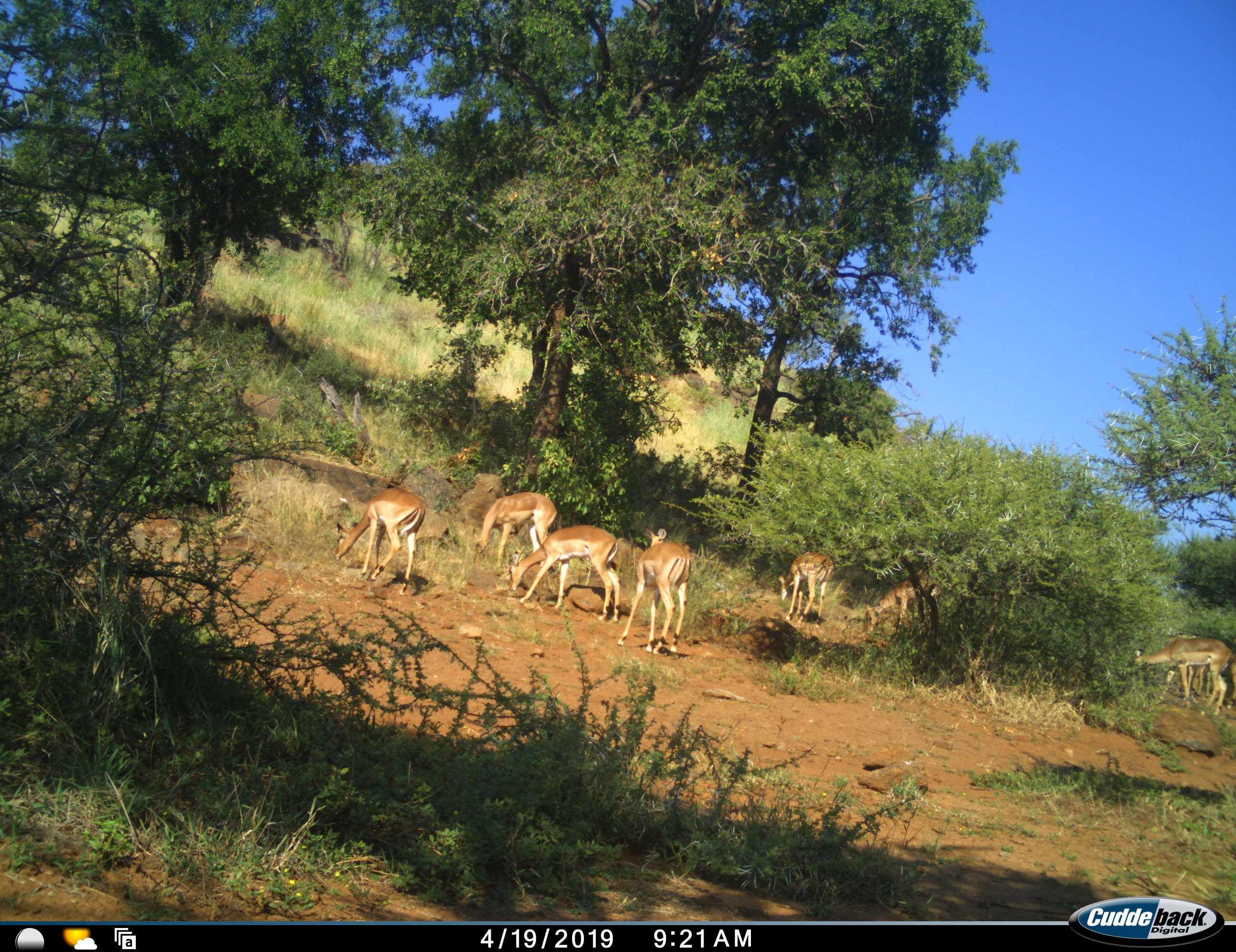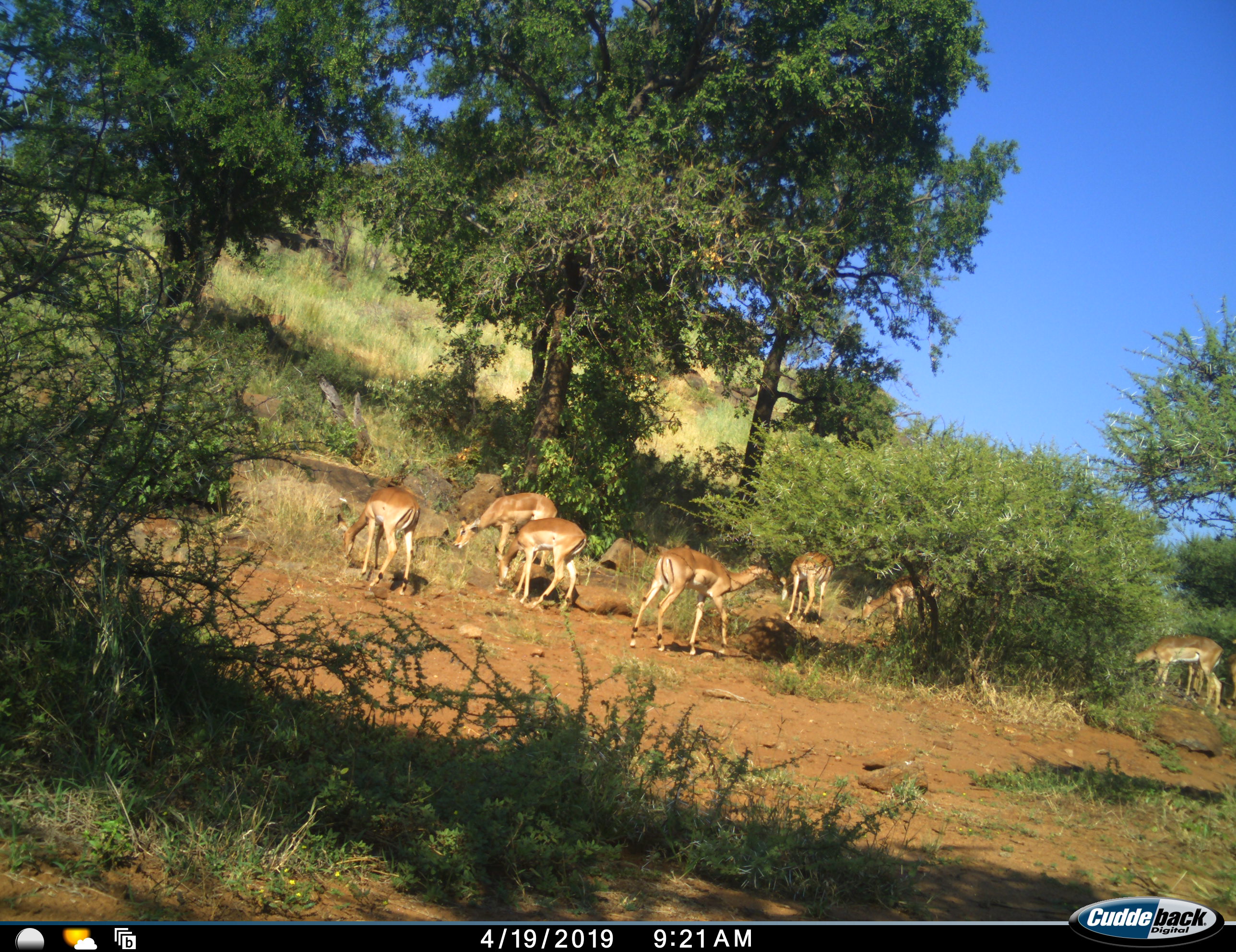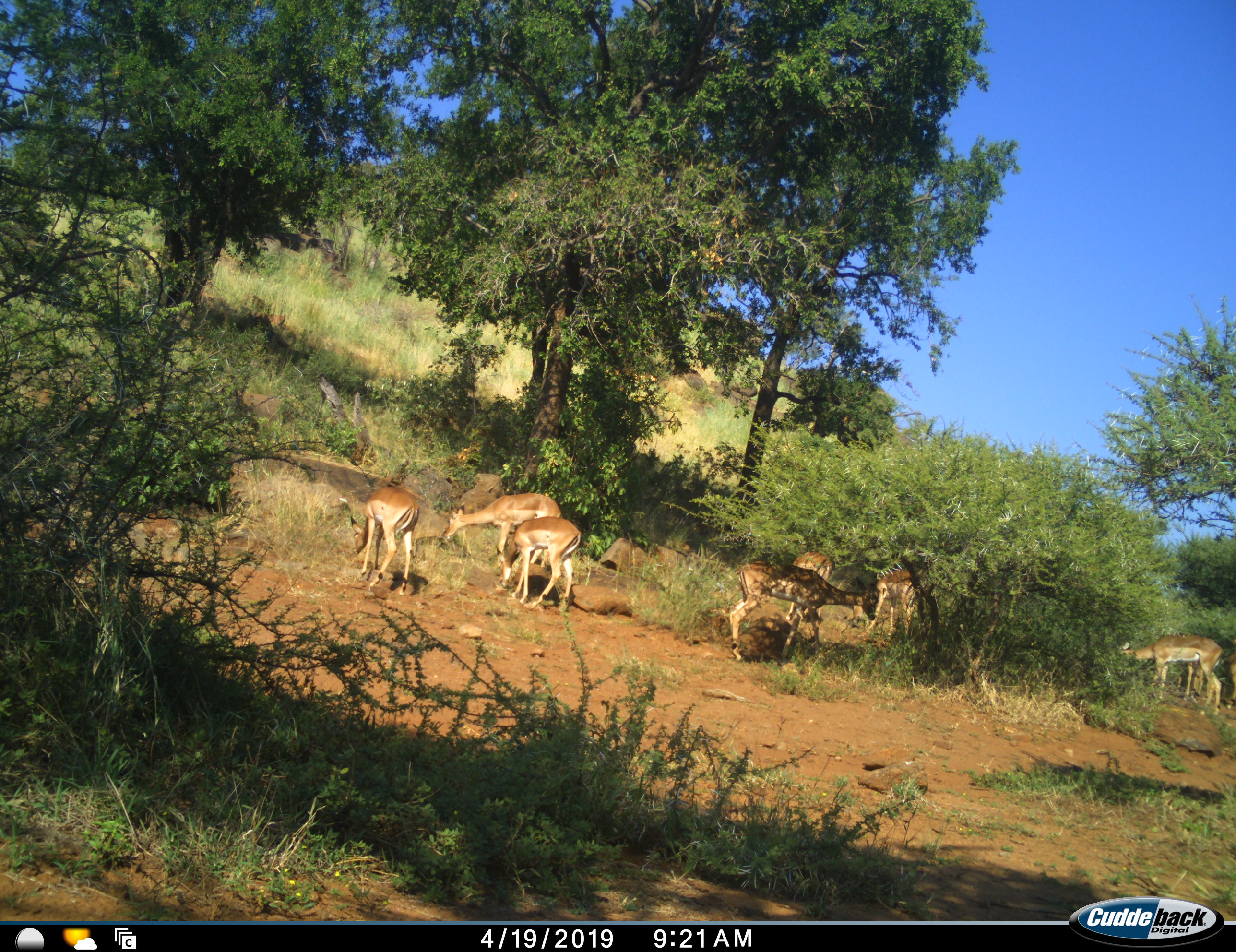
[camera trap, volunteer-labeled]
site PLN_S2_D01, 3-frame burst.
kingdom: Animalia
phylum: Chordata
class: Mammalia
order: Artiodactyla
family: Bovidae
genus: Aepyceros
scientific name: Aepyceros melampus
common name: impala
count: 8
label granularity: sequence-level